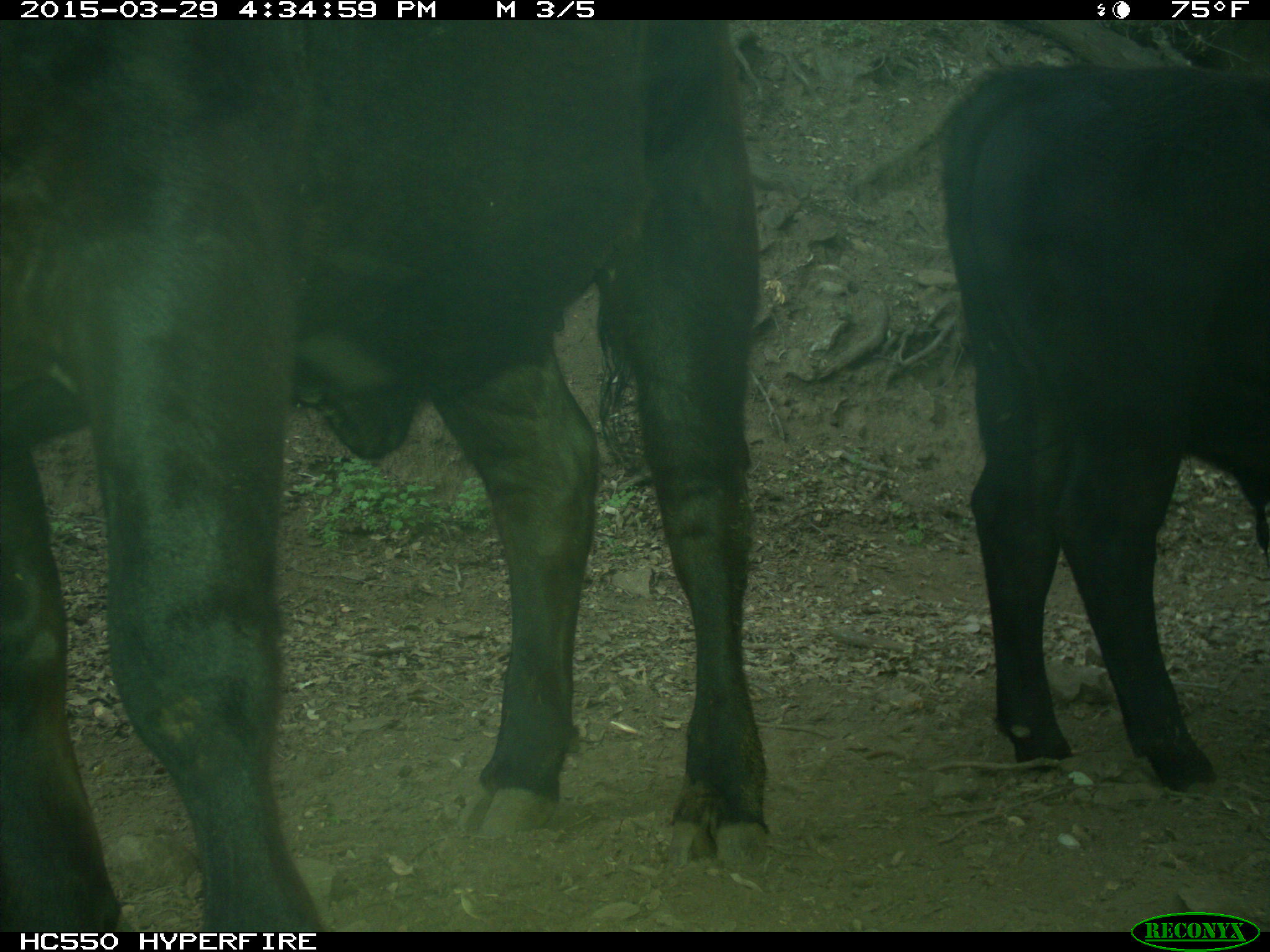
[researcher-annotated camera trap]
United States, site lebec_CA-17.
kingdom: Animalia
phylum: Chordata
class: Mammalia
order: Artiodactyla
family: Bovidae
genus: Bos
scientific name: Bos taurus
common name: domestic cow